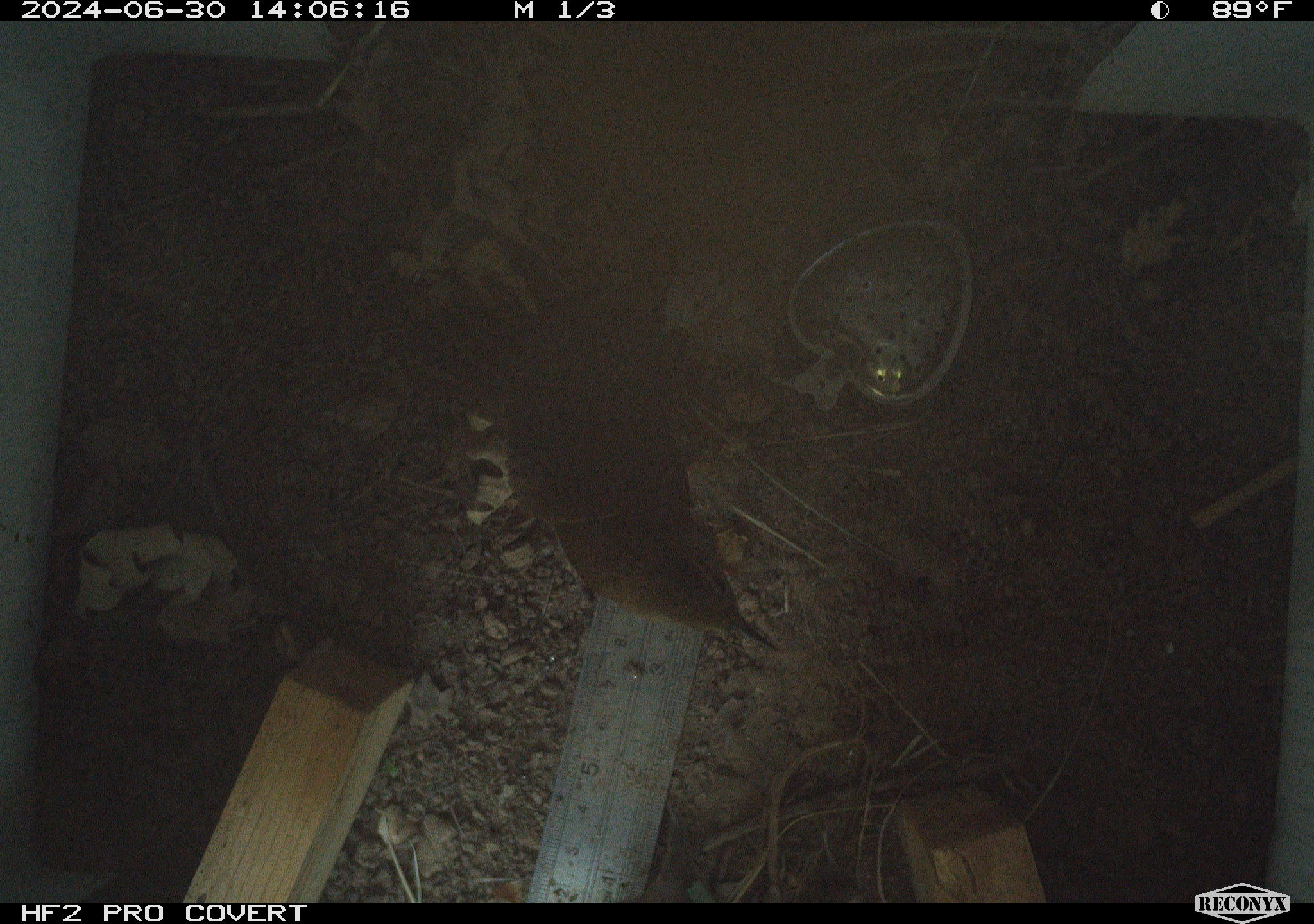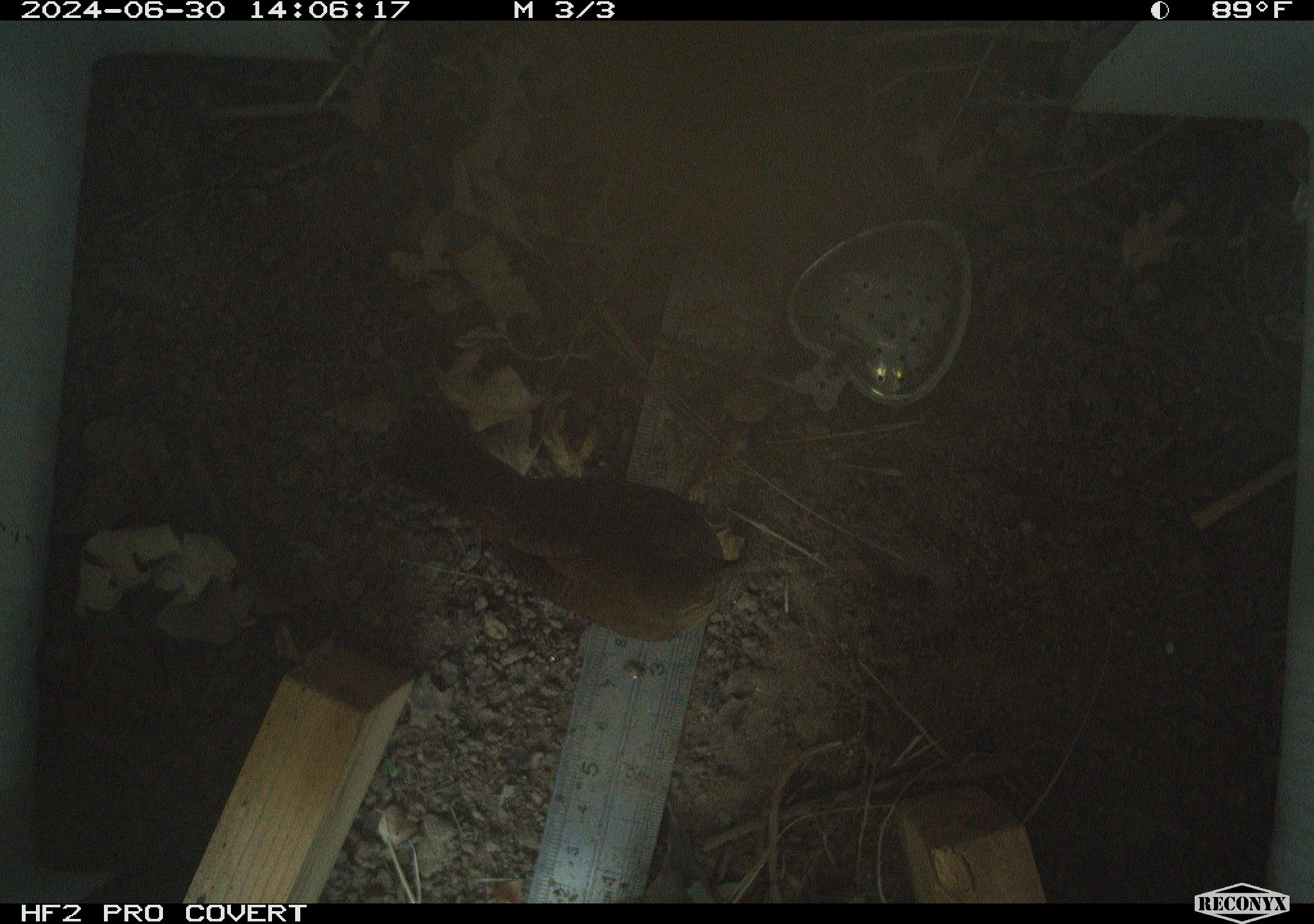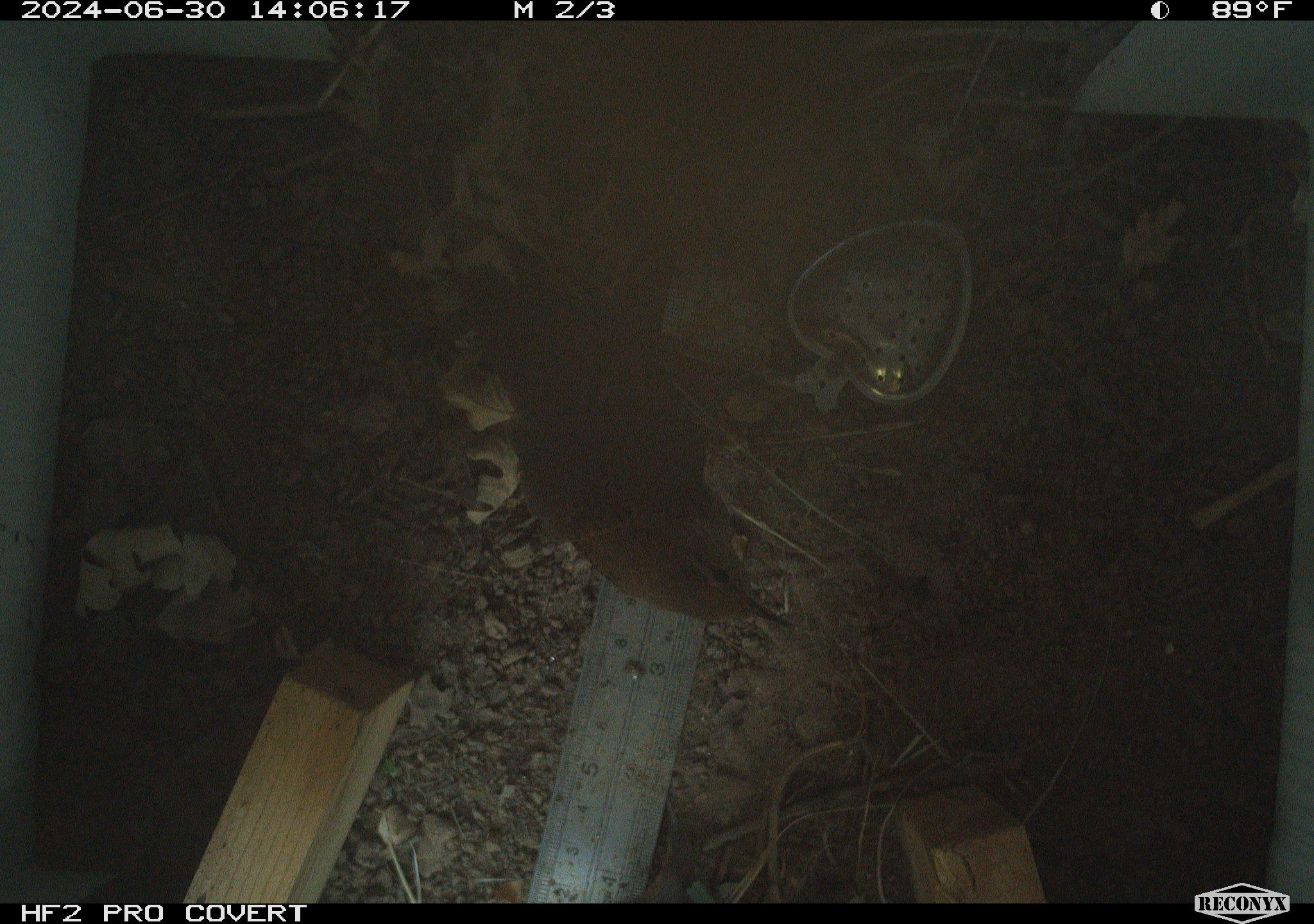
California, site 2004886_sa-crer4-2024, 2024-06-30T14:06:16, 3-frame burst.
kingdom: Animalia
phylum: Chordata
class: Aves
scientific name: Aves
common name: bird